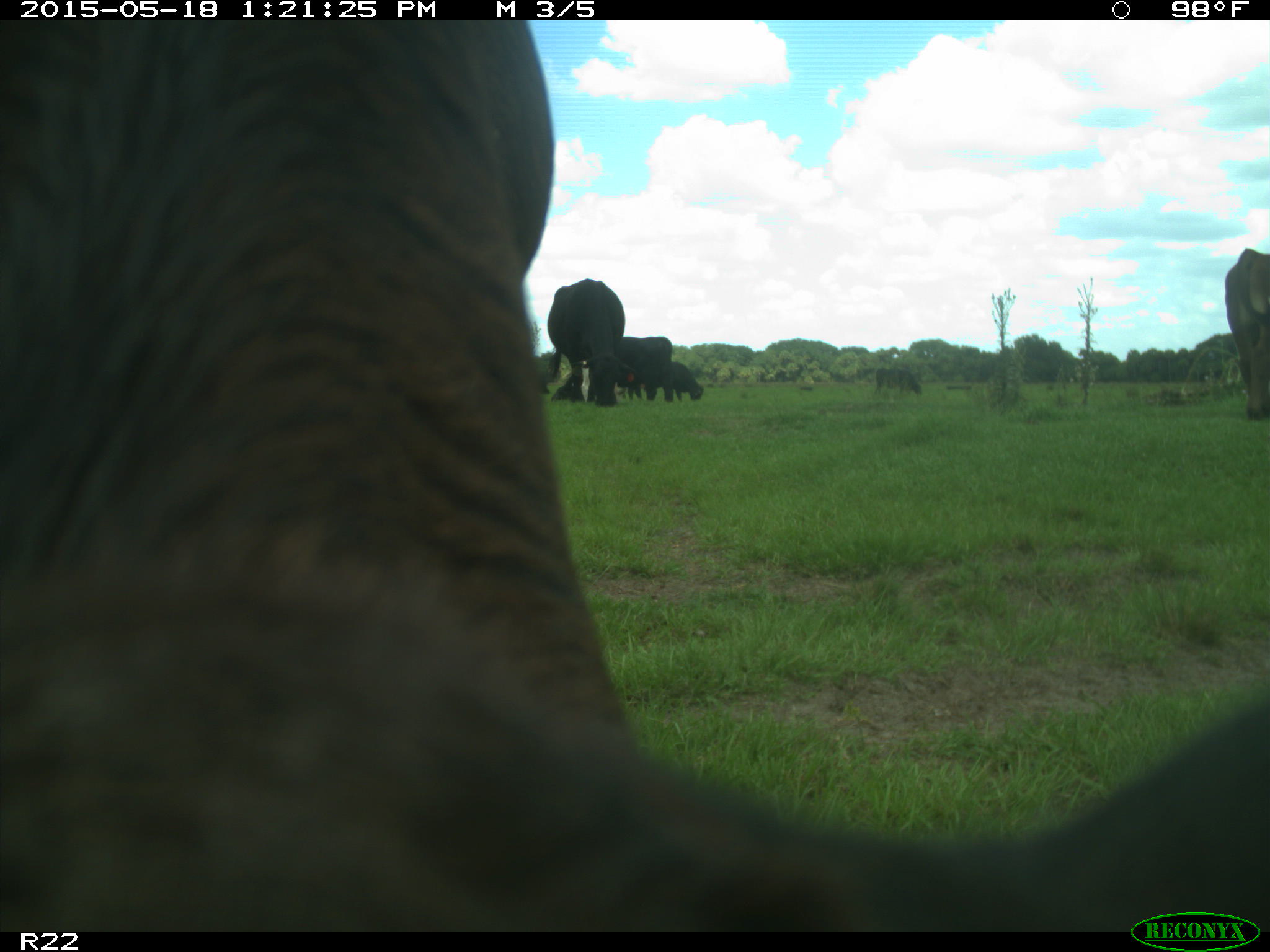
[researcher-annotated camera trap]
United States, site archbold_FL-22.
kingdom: Animalia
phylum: Chordata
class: Mammalia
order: Artiodactyla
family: Bovidae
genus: Bos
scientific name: Bos taurus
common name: domestic cow